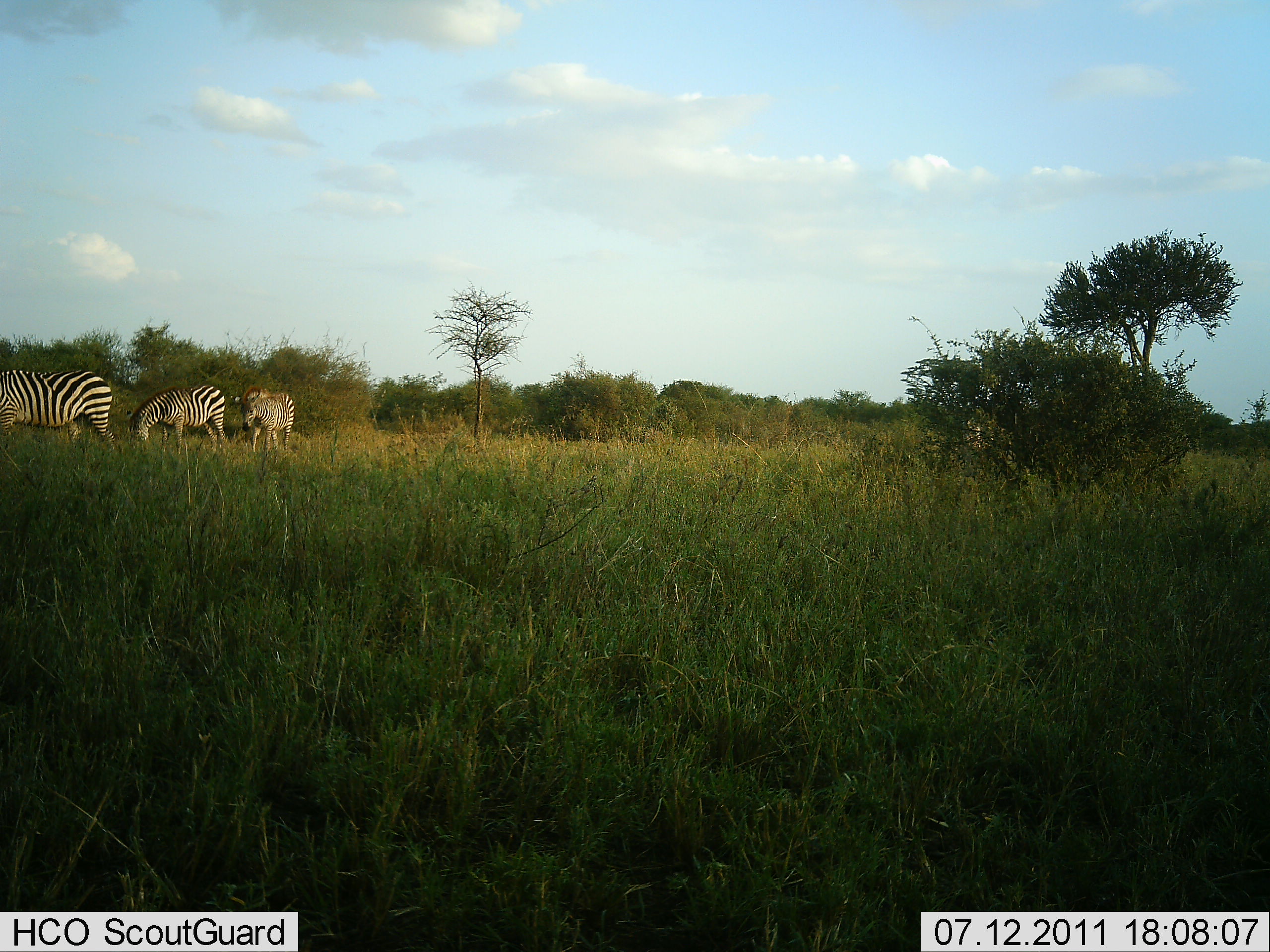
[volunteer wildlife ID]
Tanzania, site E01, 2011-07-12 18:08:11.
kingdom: Animalia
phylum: Chordata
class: Mammalia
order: Perissodactyla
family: Equidae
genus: Equus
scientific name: Equus quagga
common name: plains zebra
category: zebra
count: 3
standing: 30%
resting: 0%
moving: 30%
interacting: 0%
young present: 0%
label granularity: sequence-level